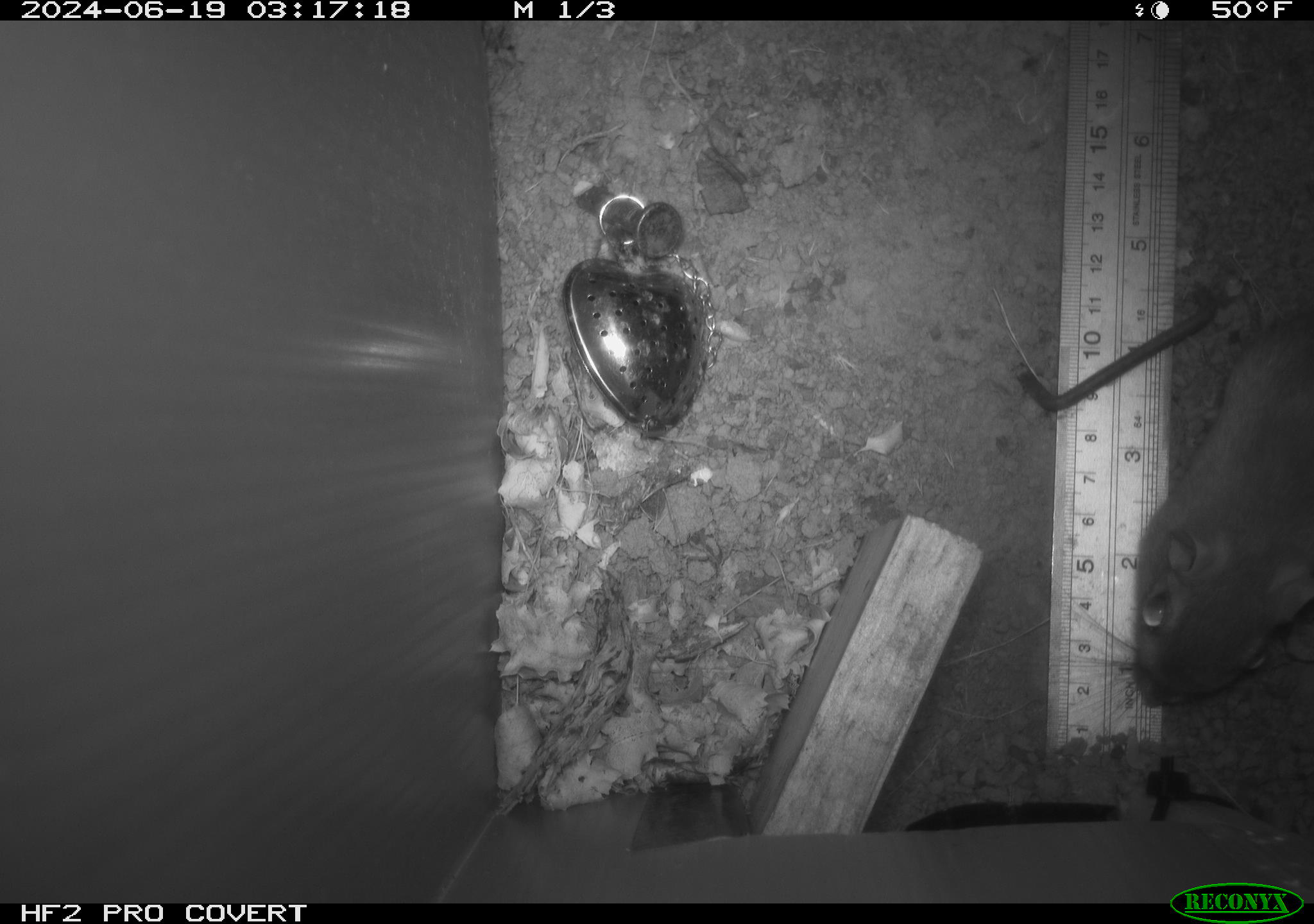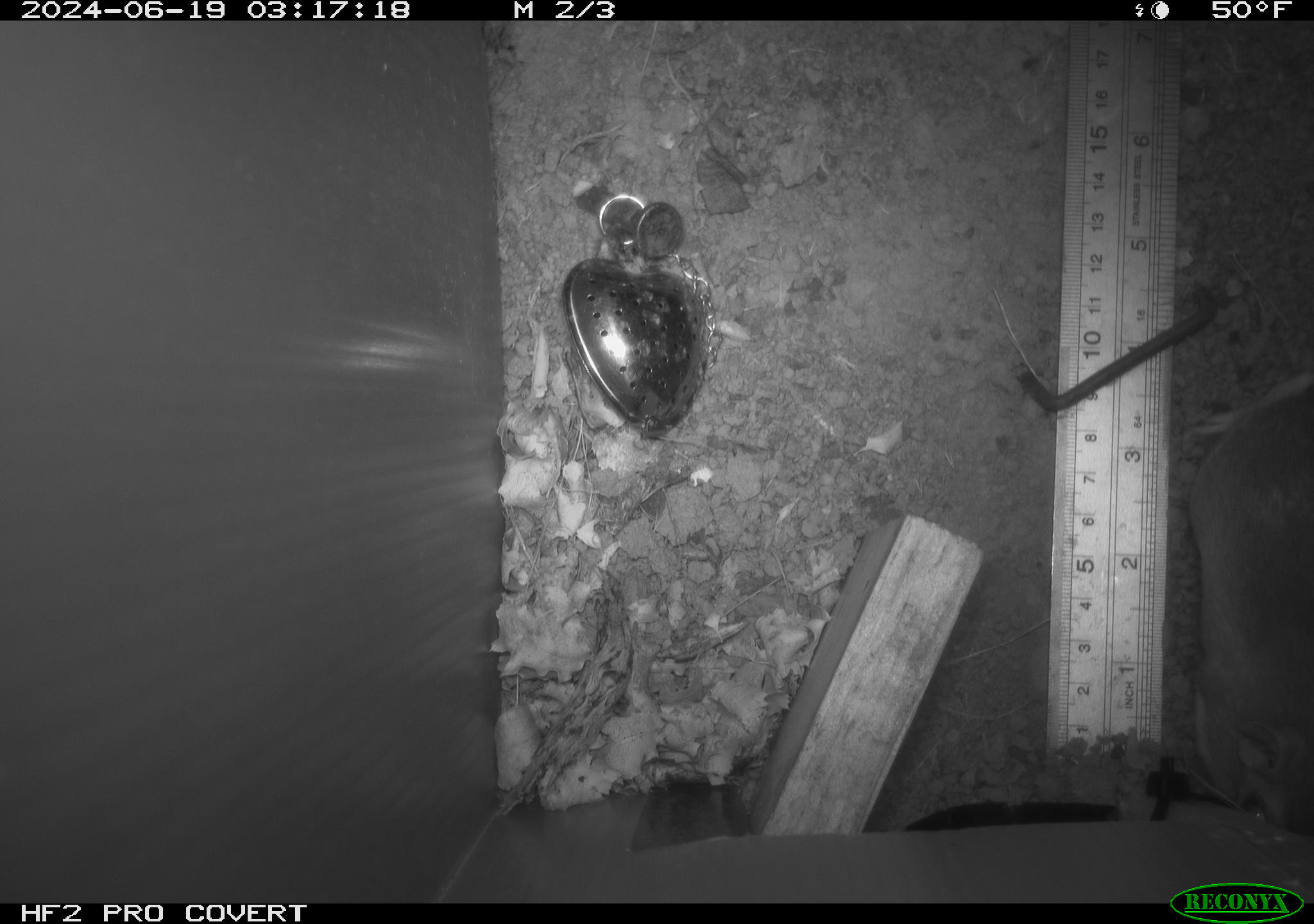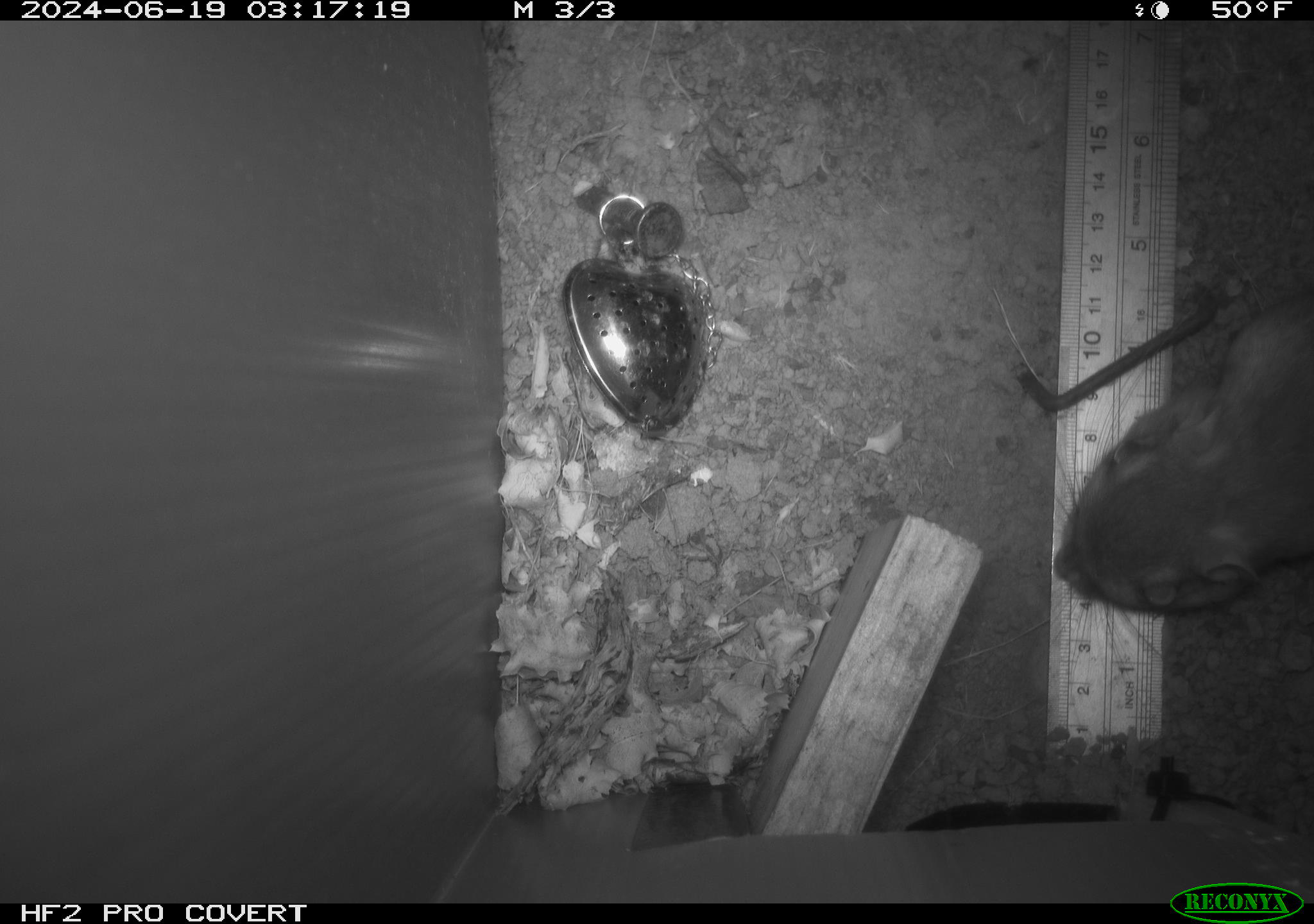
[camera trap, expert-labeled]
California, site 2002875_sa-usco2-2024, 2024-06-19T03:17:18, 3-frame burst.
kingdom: Animalia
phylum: Chordata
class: Mammalia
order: Rodentia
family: Heteromyidae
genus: Dipodomys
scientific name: Dipodomys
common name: kangaroo rats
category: dipodomys species